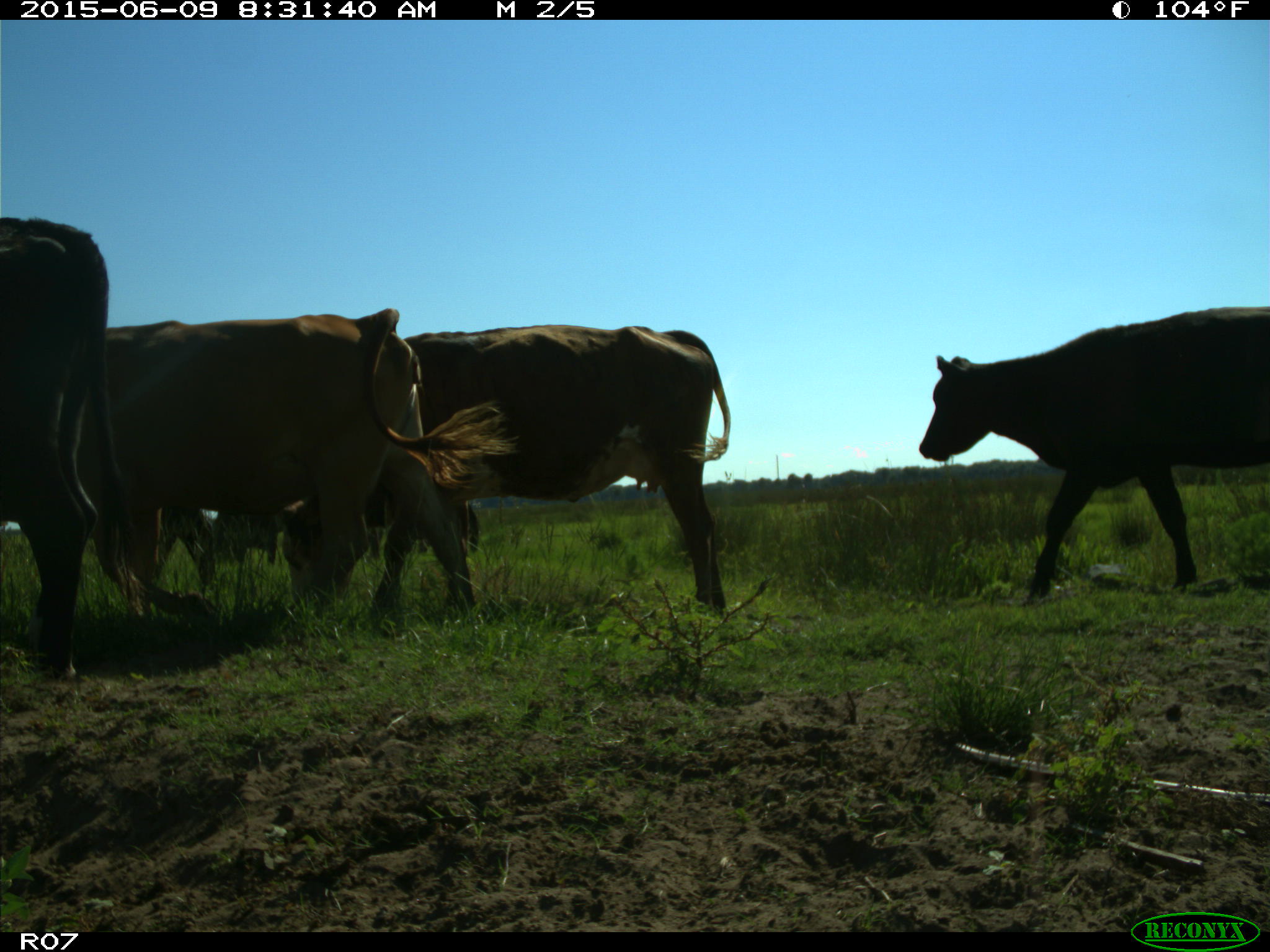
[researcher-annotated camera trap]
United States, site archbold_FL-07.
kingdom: Animalia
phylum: Chordata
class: Mammalia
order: Artiodactyla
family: Bovidae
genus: Bos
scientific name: Bos taurus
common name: domestic cow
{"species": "Bos taurus (domestic cow)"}